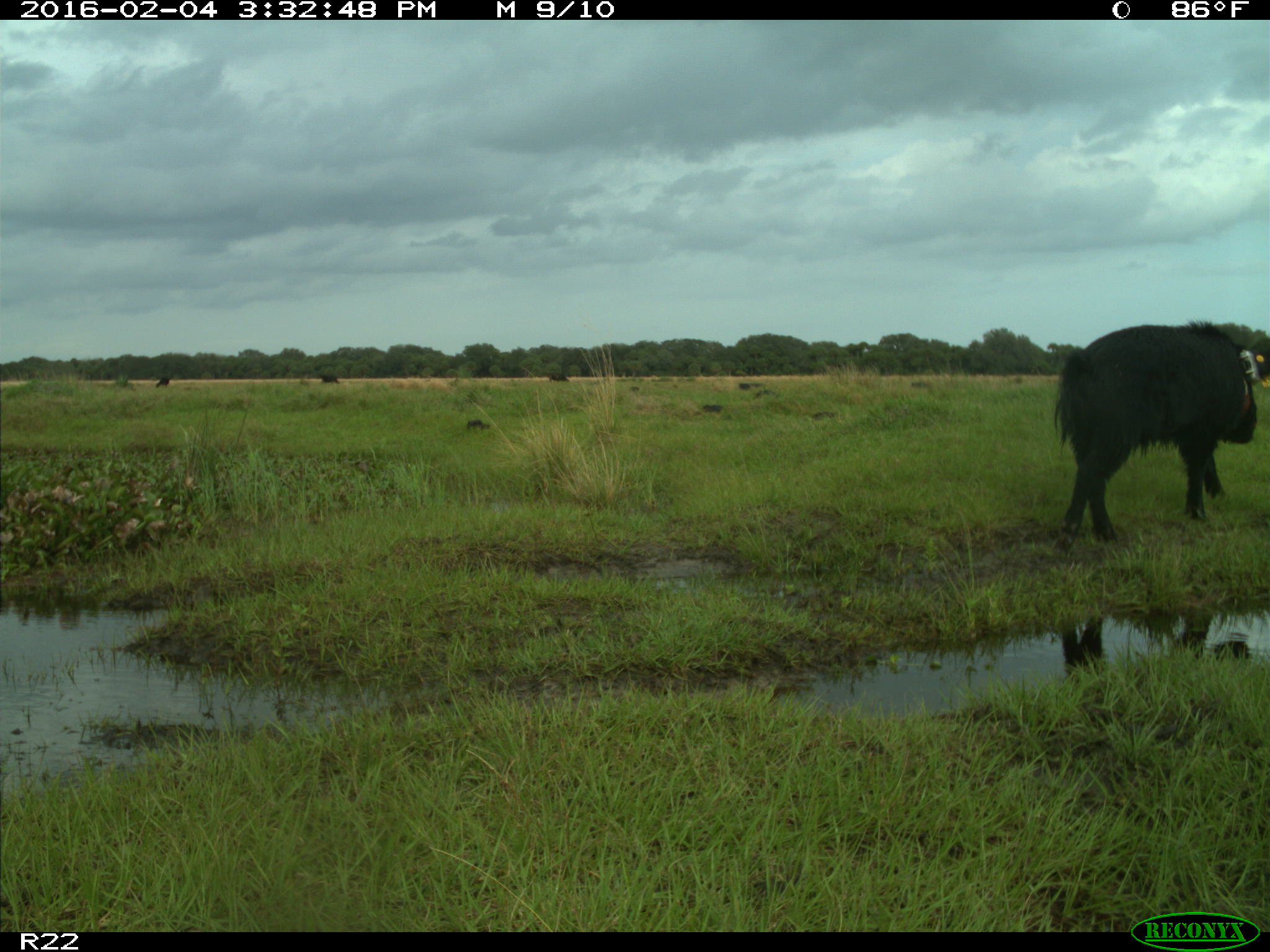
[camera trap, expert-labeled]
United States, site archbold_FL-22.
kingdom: Animalia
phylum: Chordata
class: Mammalia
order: Artiodactyla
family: Suidae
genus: Sus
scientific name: Sus scrofa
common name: wild boar